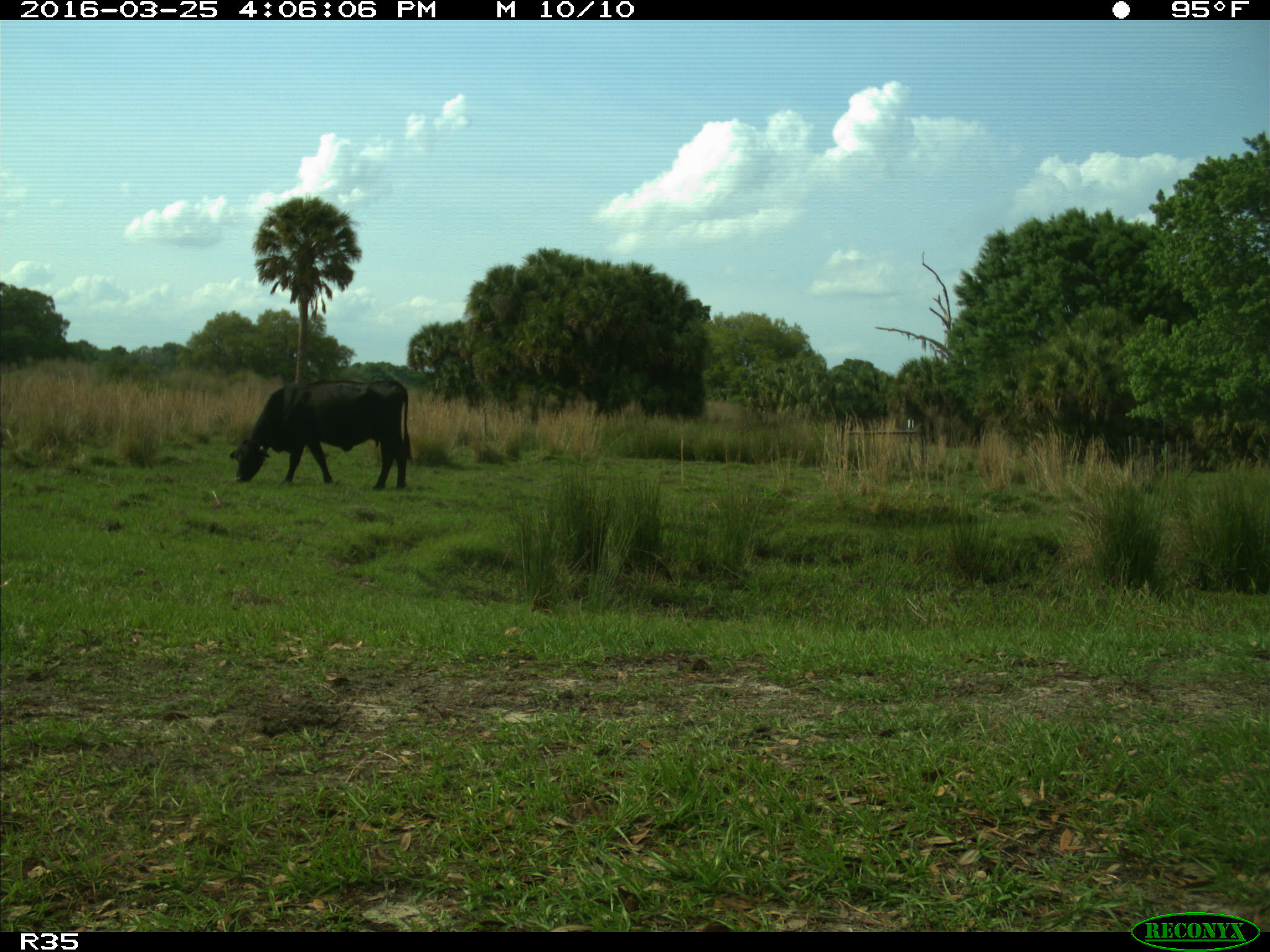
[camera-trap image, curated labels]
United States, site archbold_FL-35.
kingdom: Animalia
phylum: Chordata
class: Mammalia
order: Artiodactyla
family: Bovidae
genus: Bos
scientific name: Bos taurus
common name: domestic cow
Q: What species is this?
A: Bos taurus (domestic cow).